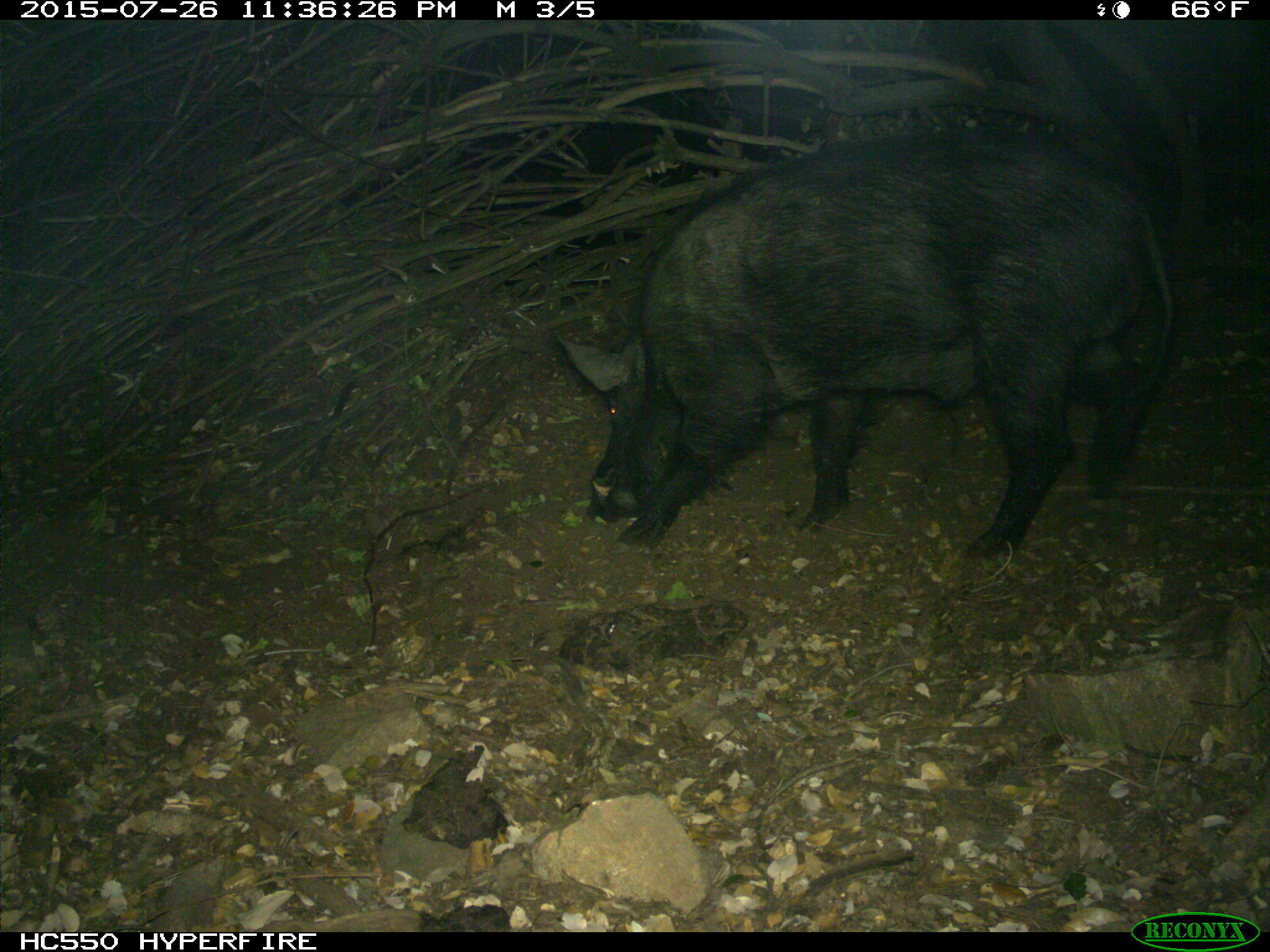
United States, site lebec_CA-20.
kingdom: Animalia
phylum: Chordata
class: Mammalia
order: Artiodactyla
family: Suidae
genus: Sus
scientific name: Sus scrofa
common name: wild boar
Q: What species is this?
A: Sus scrofa (wild boar).